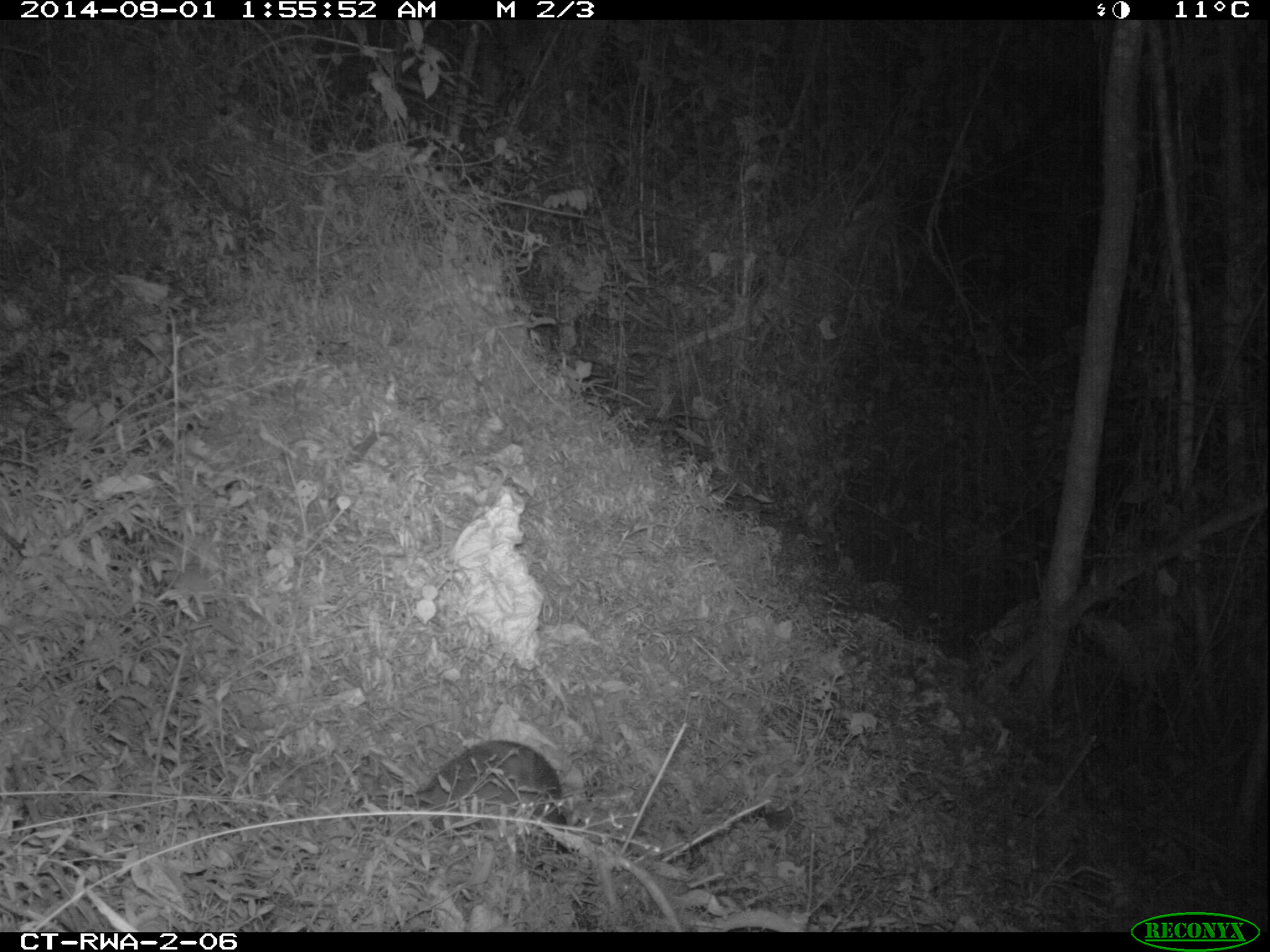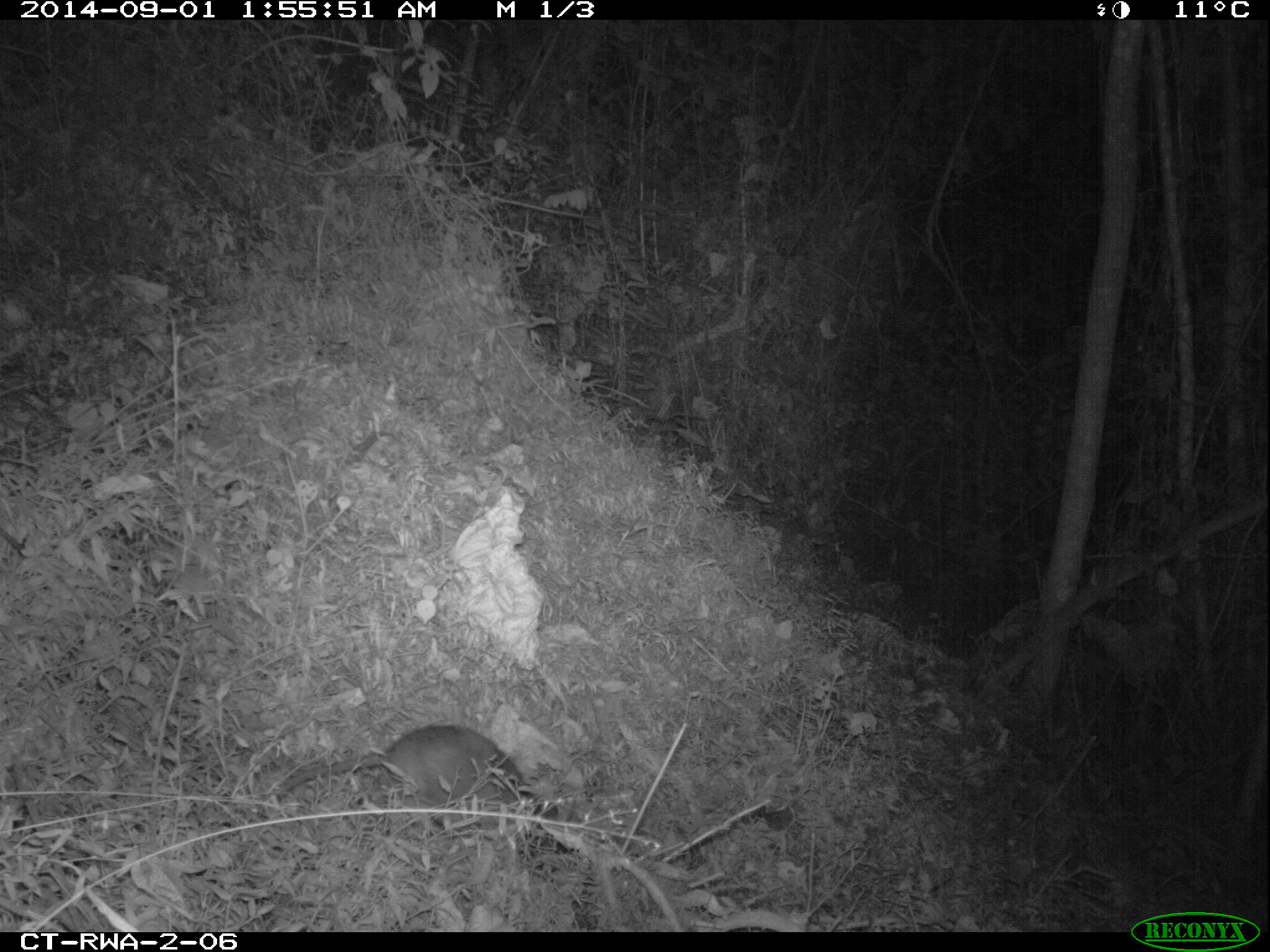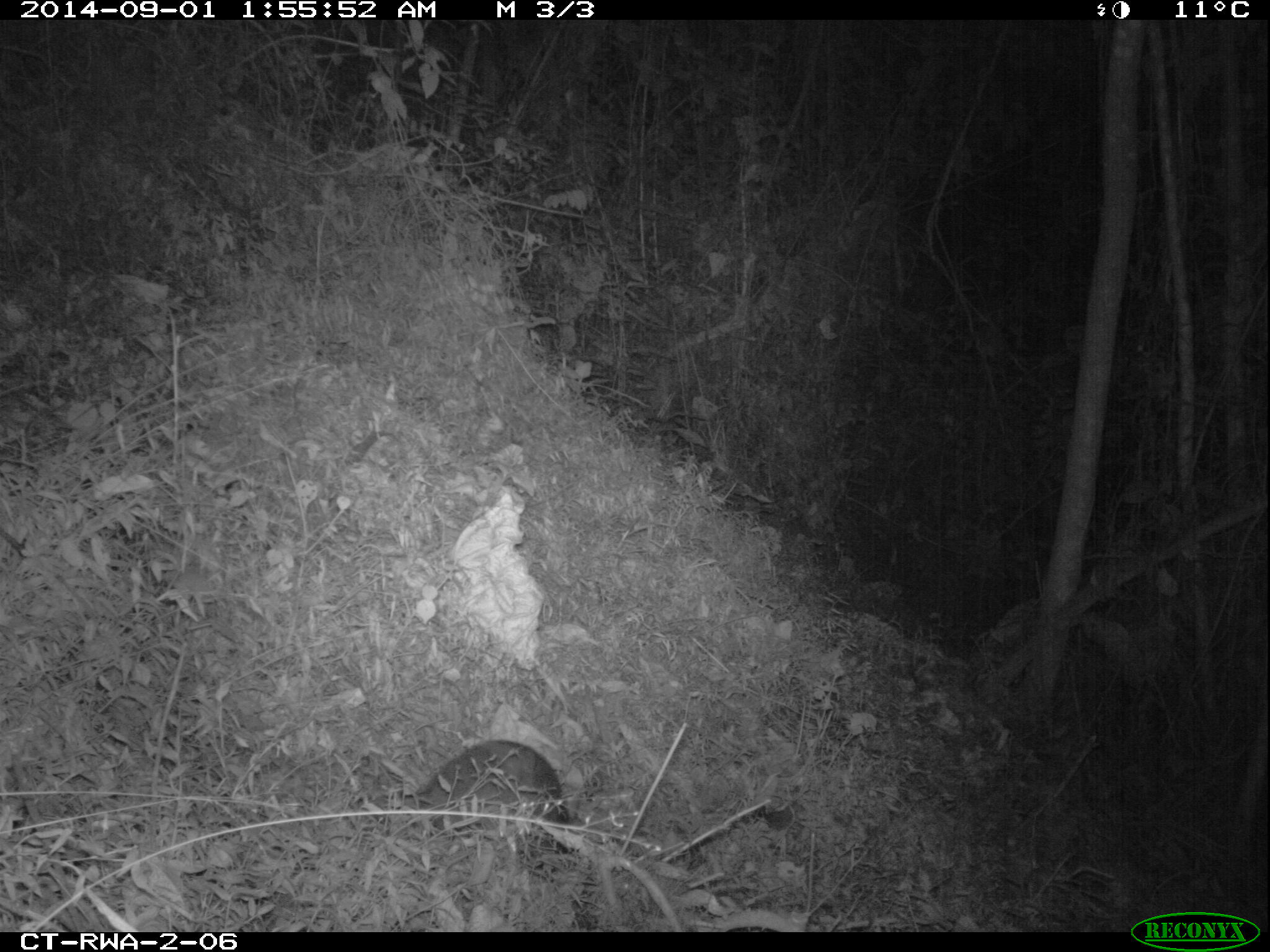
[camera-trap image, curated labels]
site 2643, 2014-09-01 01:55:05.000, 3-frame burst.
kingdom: Animalia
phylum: Chordata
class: Mammalia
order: Rodentia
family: Nesomyidae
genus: Cricetomys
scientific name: Cricetomys gambianus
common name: african giant pouched rat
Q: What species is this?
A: Cricetomys gambianus (african giant pouched rat).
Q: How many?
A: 1.